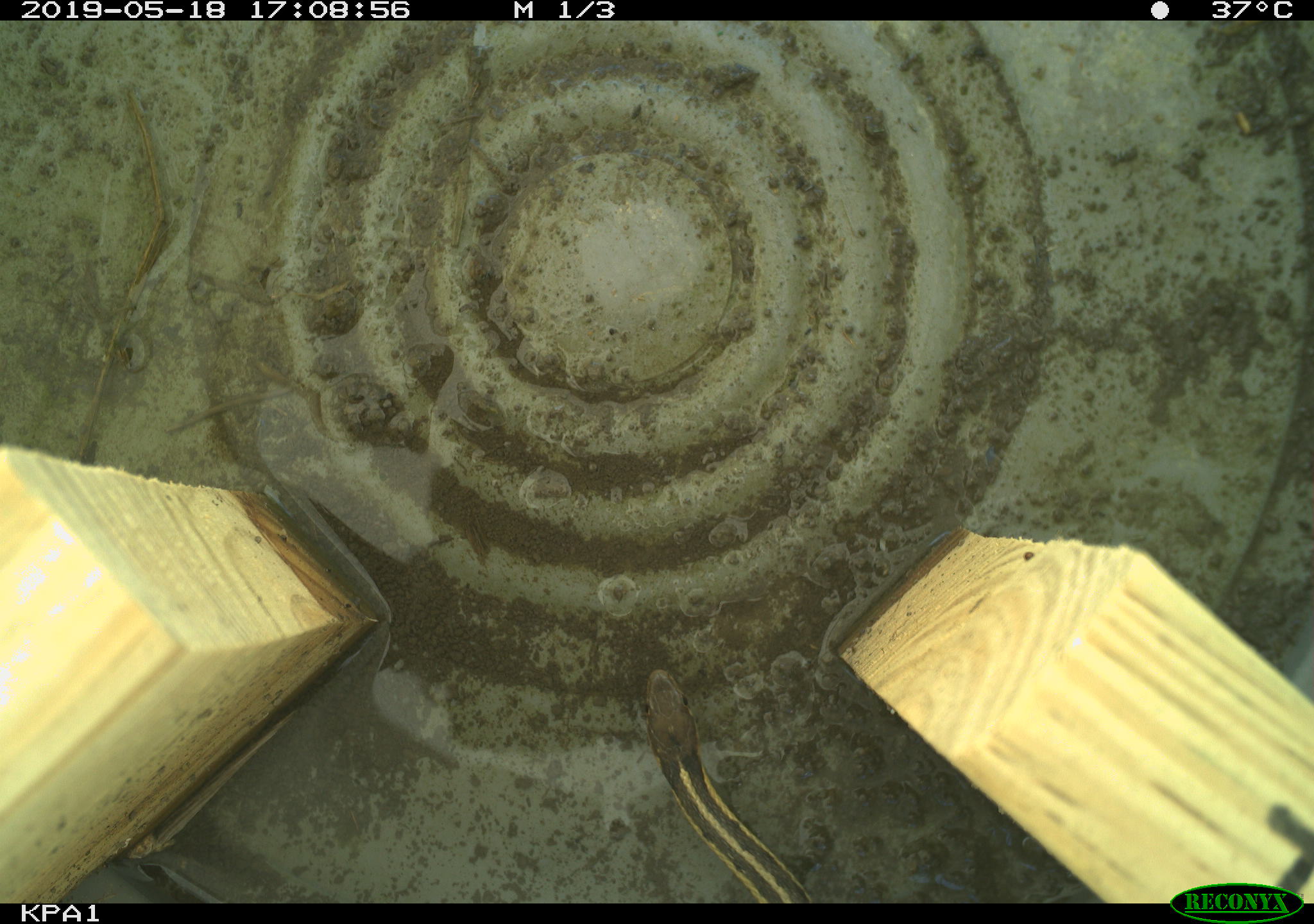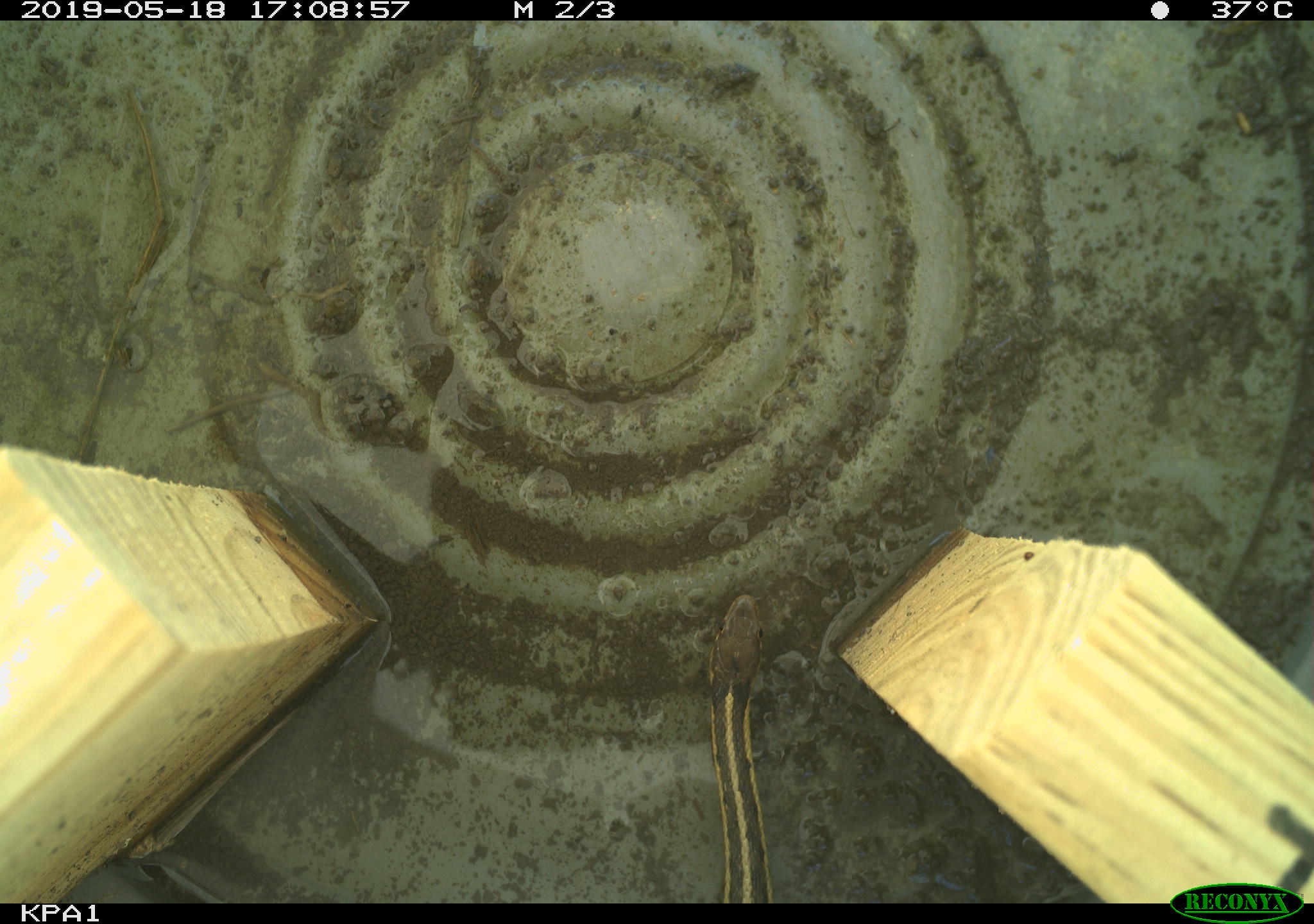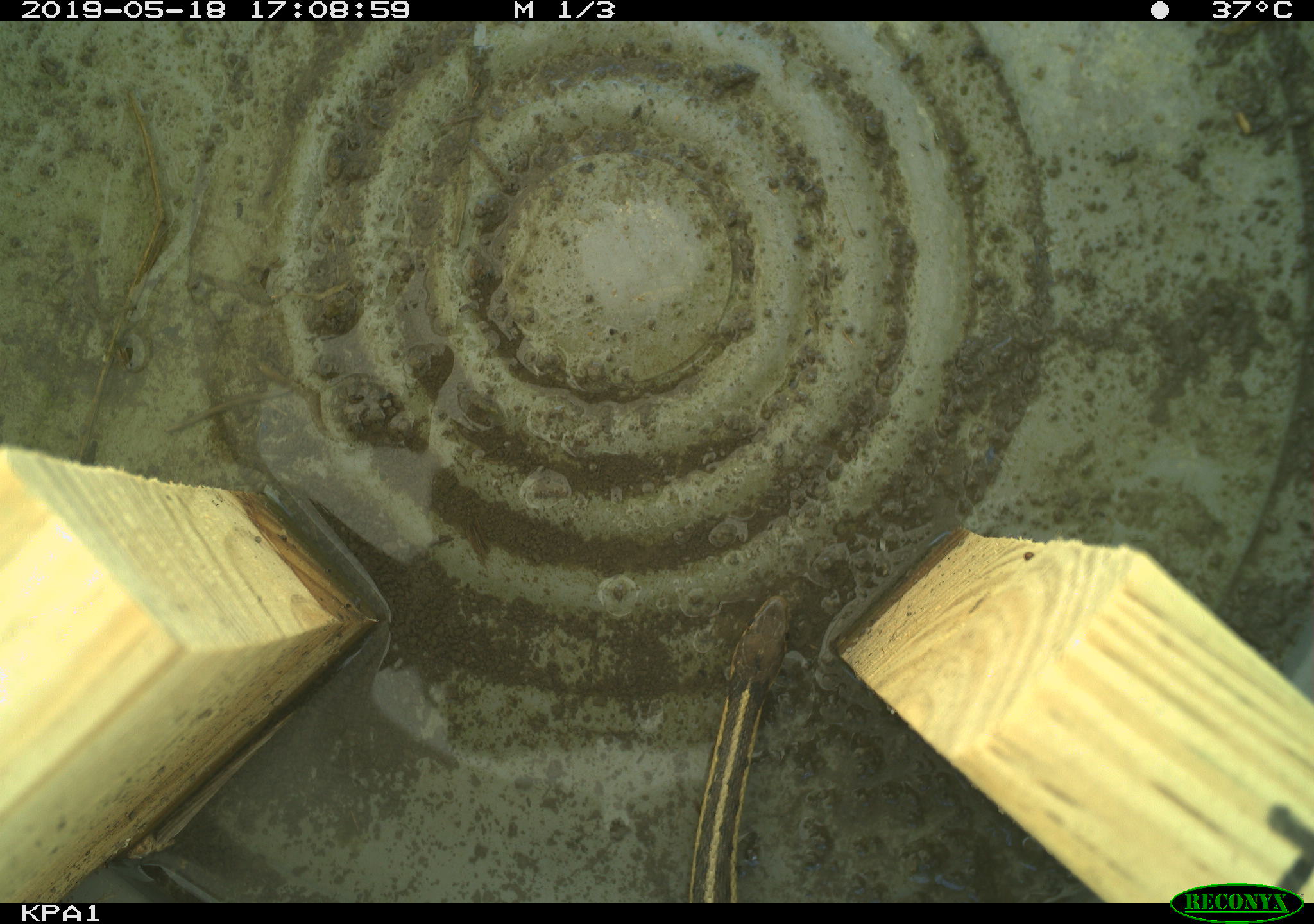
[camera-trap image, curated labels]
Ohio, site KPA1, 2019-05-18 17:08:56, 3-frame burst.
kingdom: Animalia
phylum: Chordata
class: Reptilia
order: Squamata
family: Colubridae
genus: Thamnophis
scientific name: Thamnophis sirtalis sirtalis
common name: eastern gartersnake